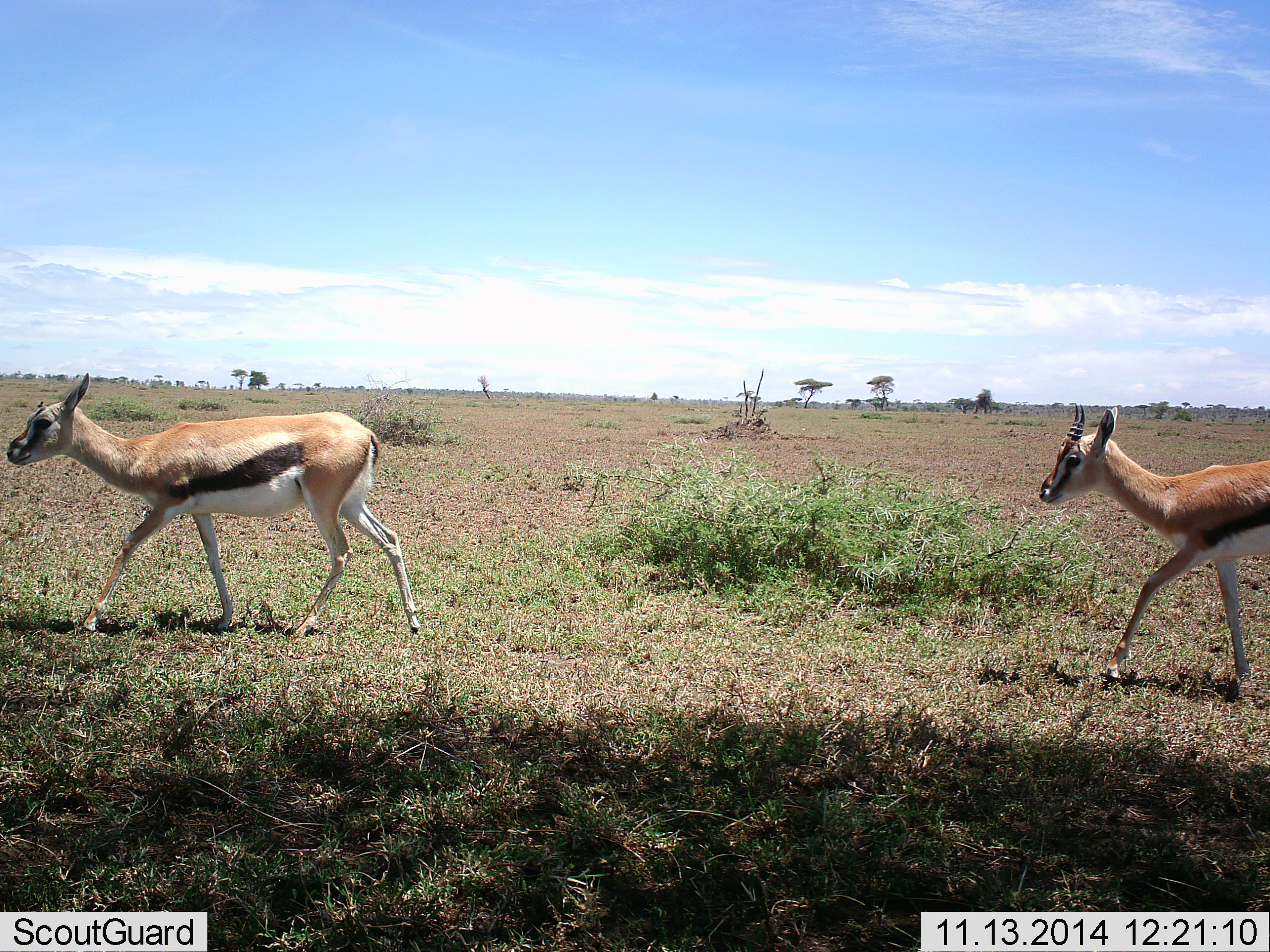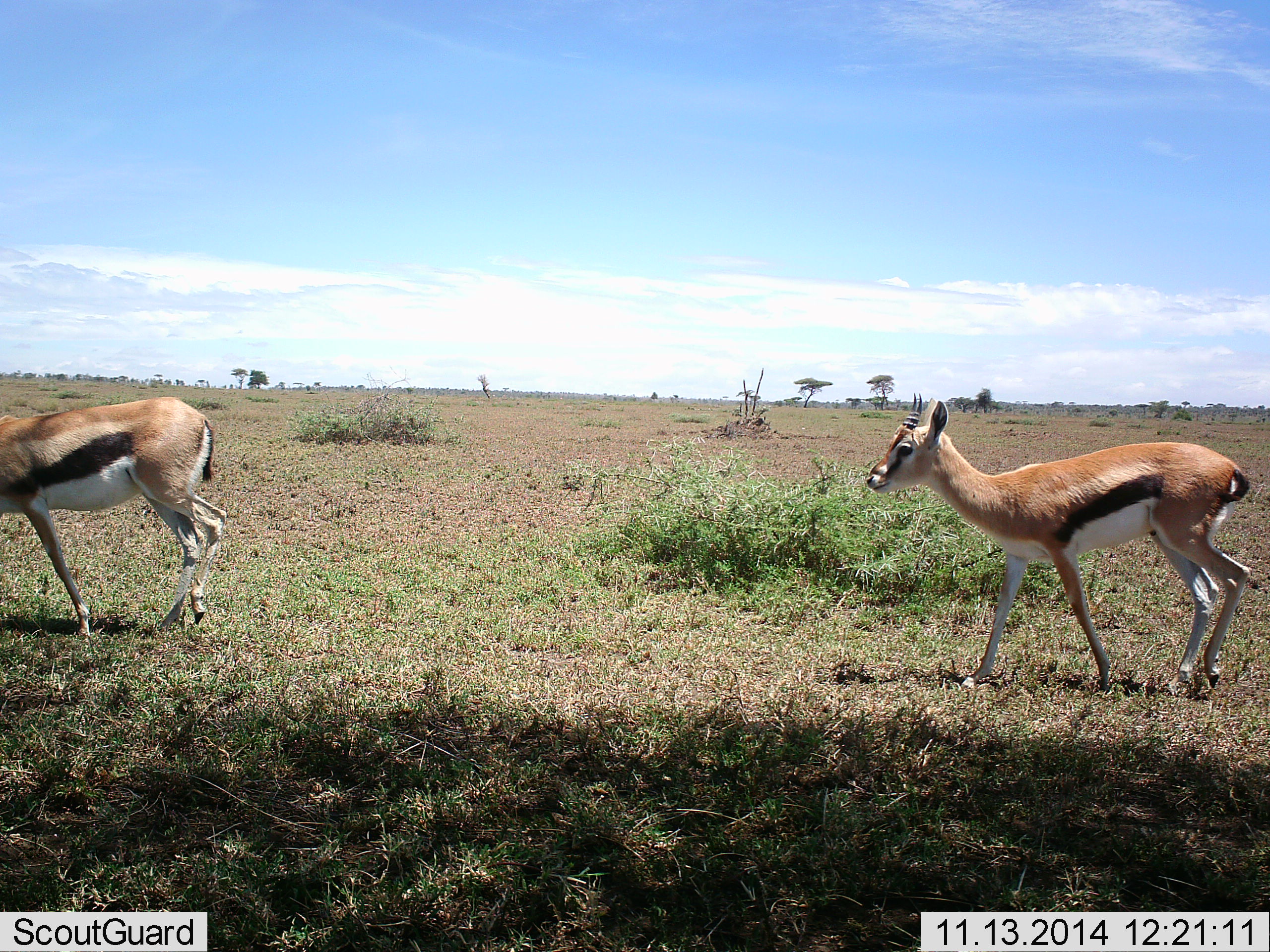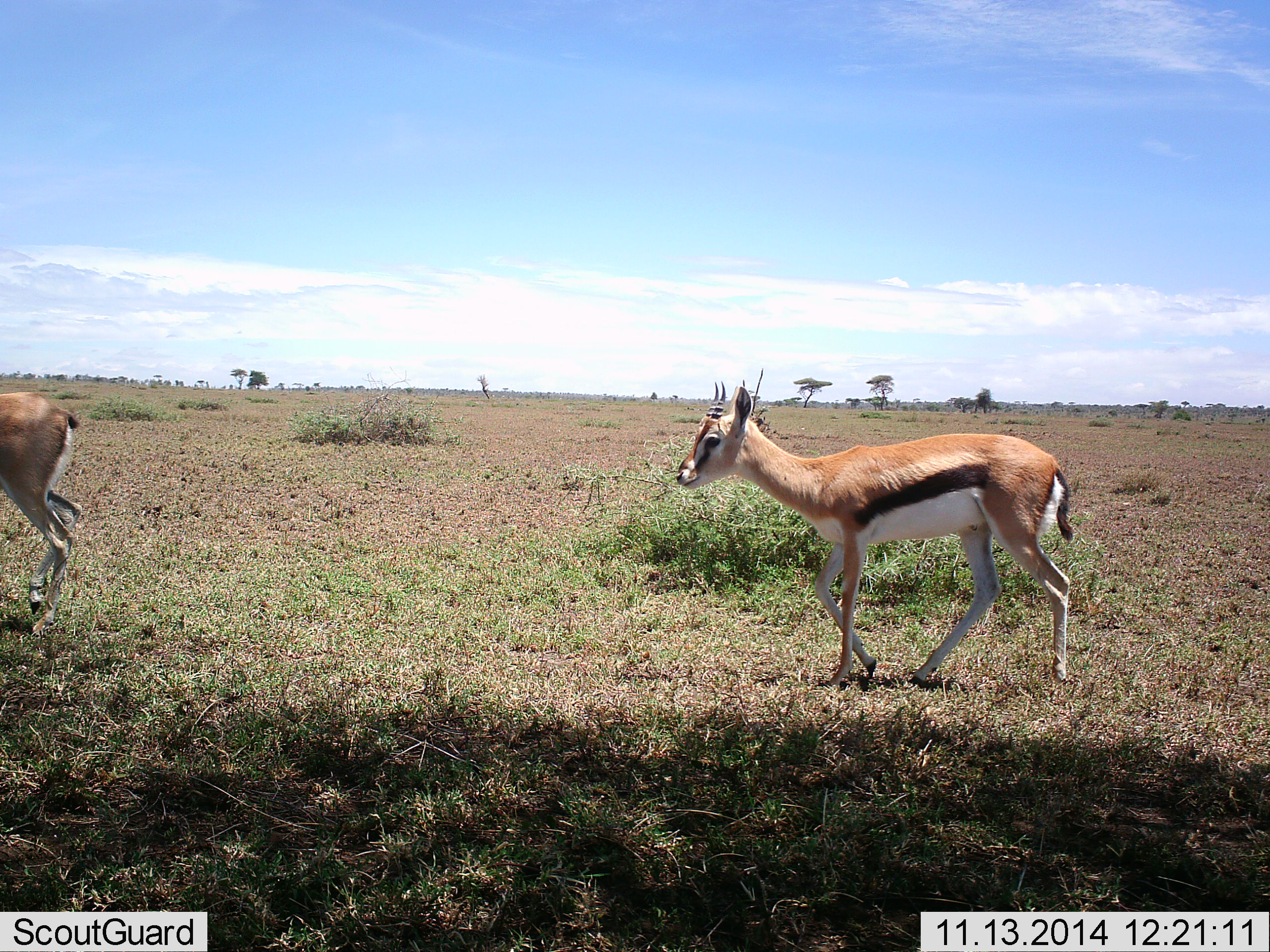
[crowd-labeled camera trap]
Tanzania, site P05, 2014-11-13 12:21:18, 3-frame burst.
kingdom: Animalia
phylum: Chordata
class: Mammalia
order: Artiodactyla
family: Bovidae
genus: Eudorcas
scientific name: Eudorcas thomsonii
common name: thomson's gazelle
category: gazellethomsons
Gazellethomsons (thomson's gazelle) (Eudorcas thomsonii), count 2. Behavior (volunteer vote fractions): standing 0%, resting 0%, moving 100%, interacting 0%. Young present (vote fraction): 10%. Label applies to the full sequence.